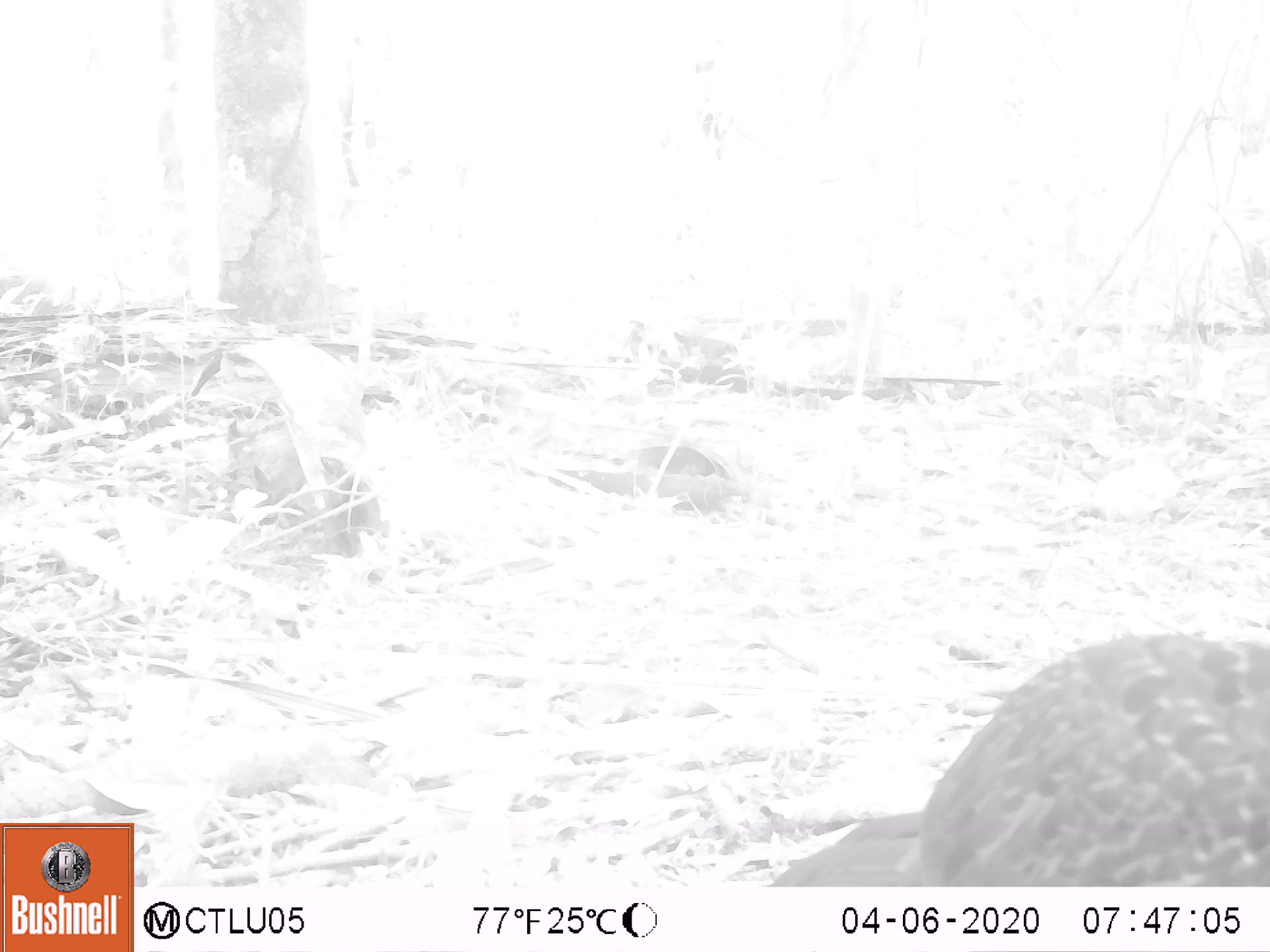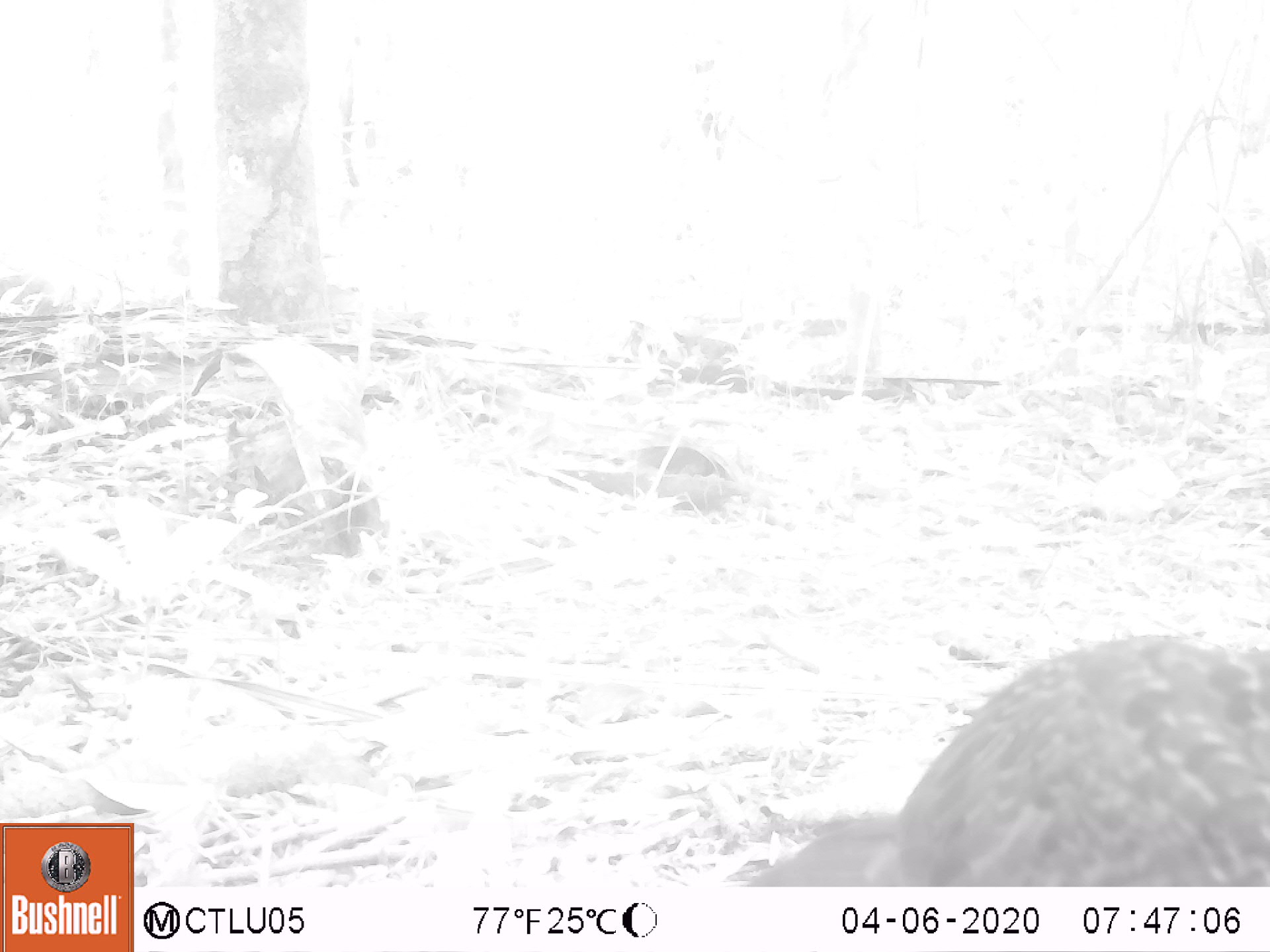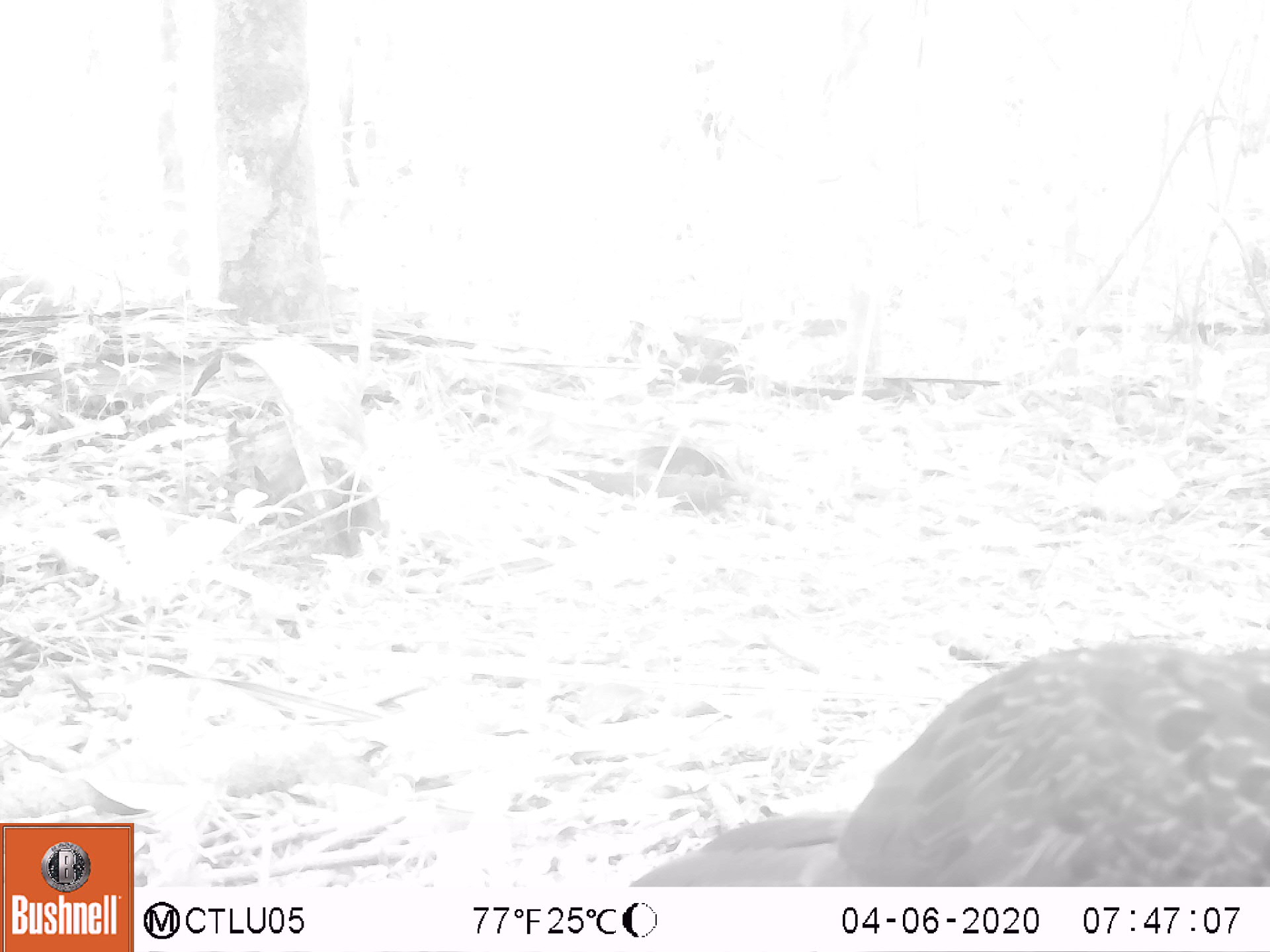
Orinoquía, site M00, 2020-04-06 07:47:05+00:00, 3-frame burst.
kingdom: Animalia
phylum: Chordata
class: Aves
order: Galliformes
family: Cracidae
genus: Penelope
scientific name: Penelope jacquacu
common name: spix's guan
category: spixs guan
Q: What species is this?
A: Spixs guan (spix's guan) (Penelope jacquacu).